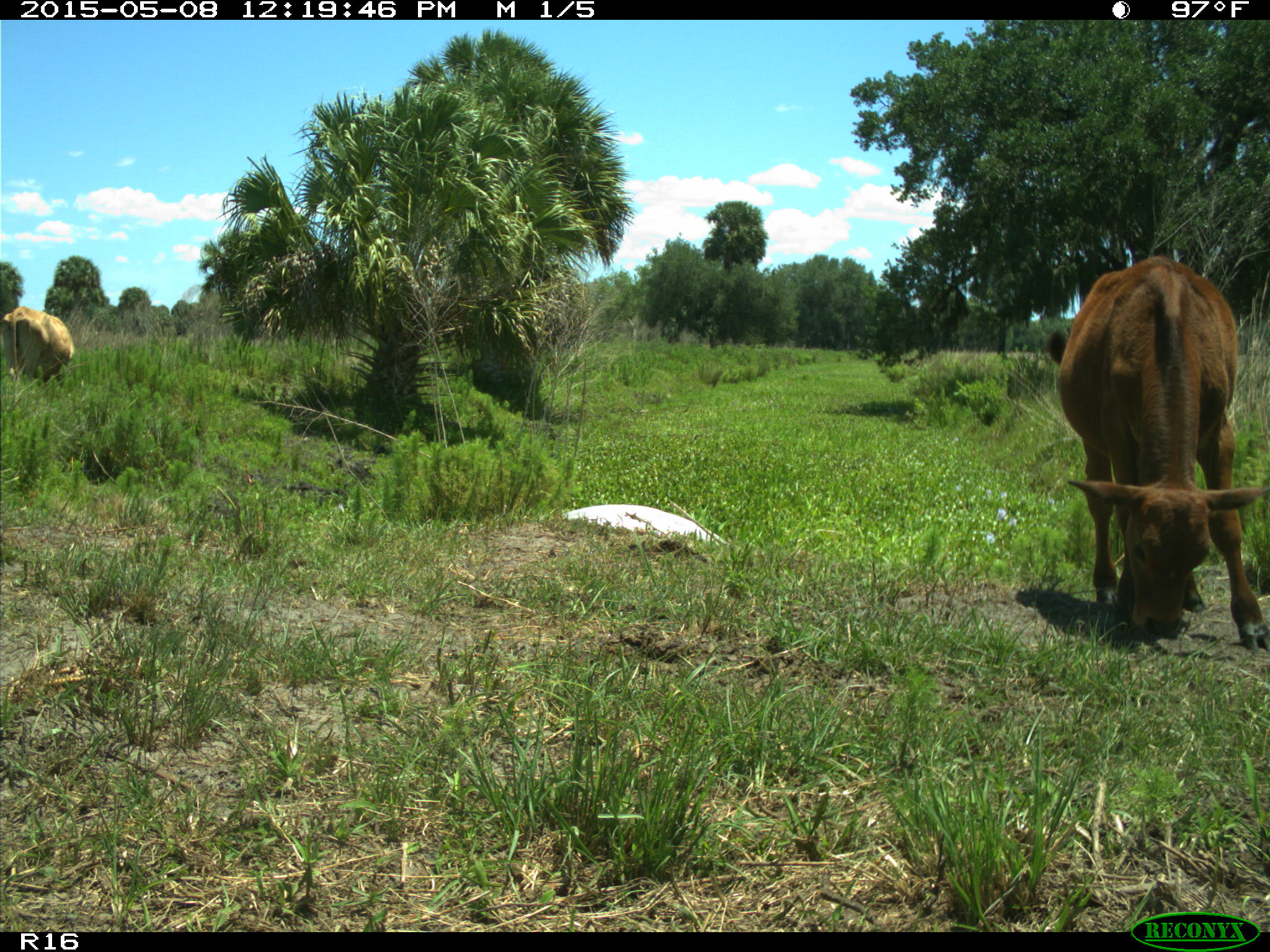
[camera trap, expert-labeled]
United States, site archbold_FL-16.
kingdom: Animalia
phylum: Chordata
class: Mammalia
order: Artiodactyla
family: Bovidae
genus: Bos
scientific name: Bos taurus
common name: domestic cow